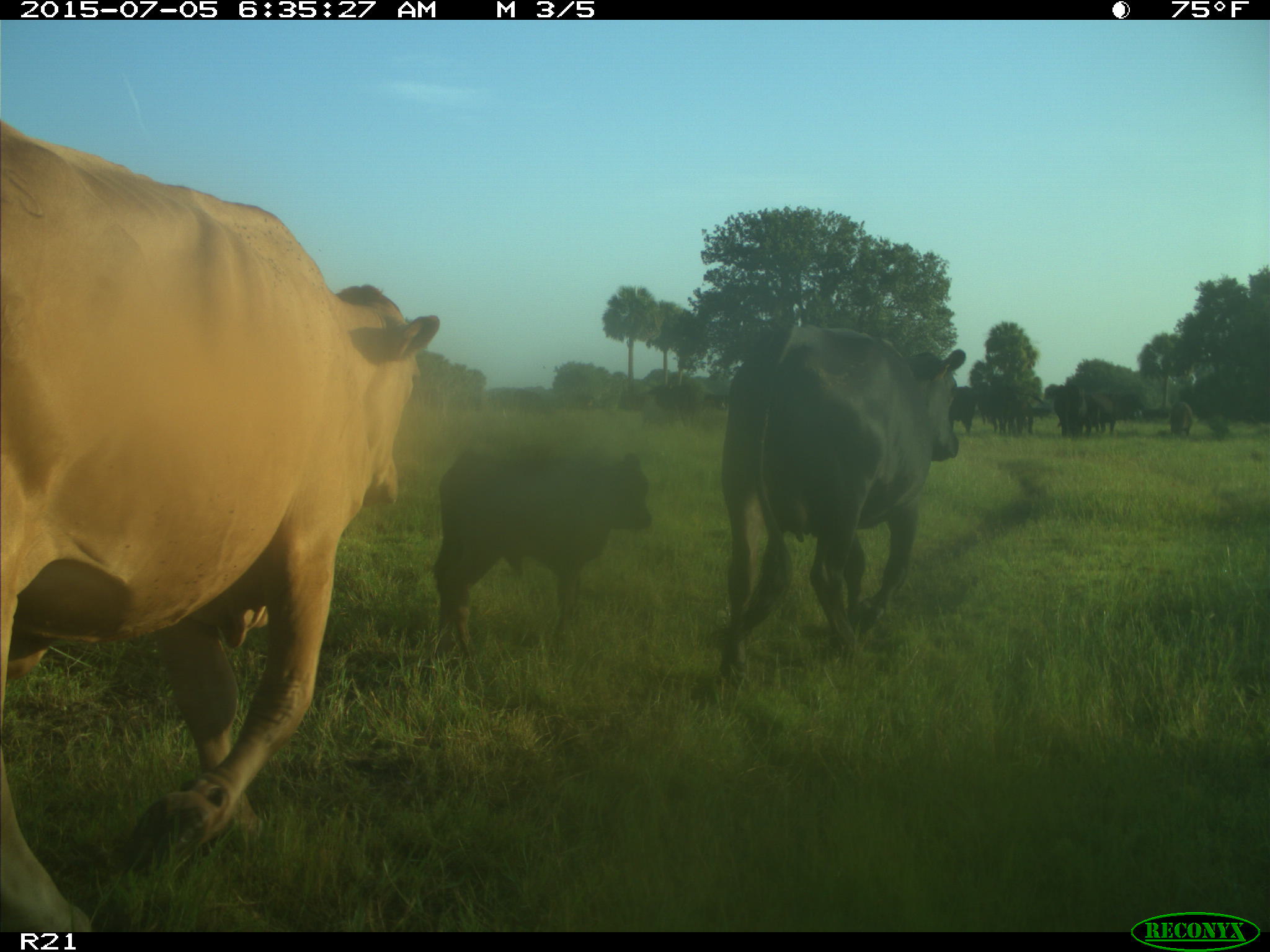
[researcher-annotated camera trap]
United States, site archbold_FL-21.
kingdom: Animalia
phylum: Chordata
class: Mammalia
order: Artiodactyla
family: Bovidae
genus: Bos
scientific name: Bos taurus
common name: domestic cow